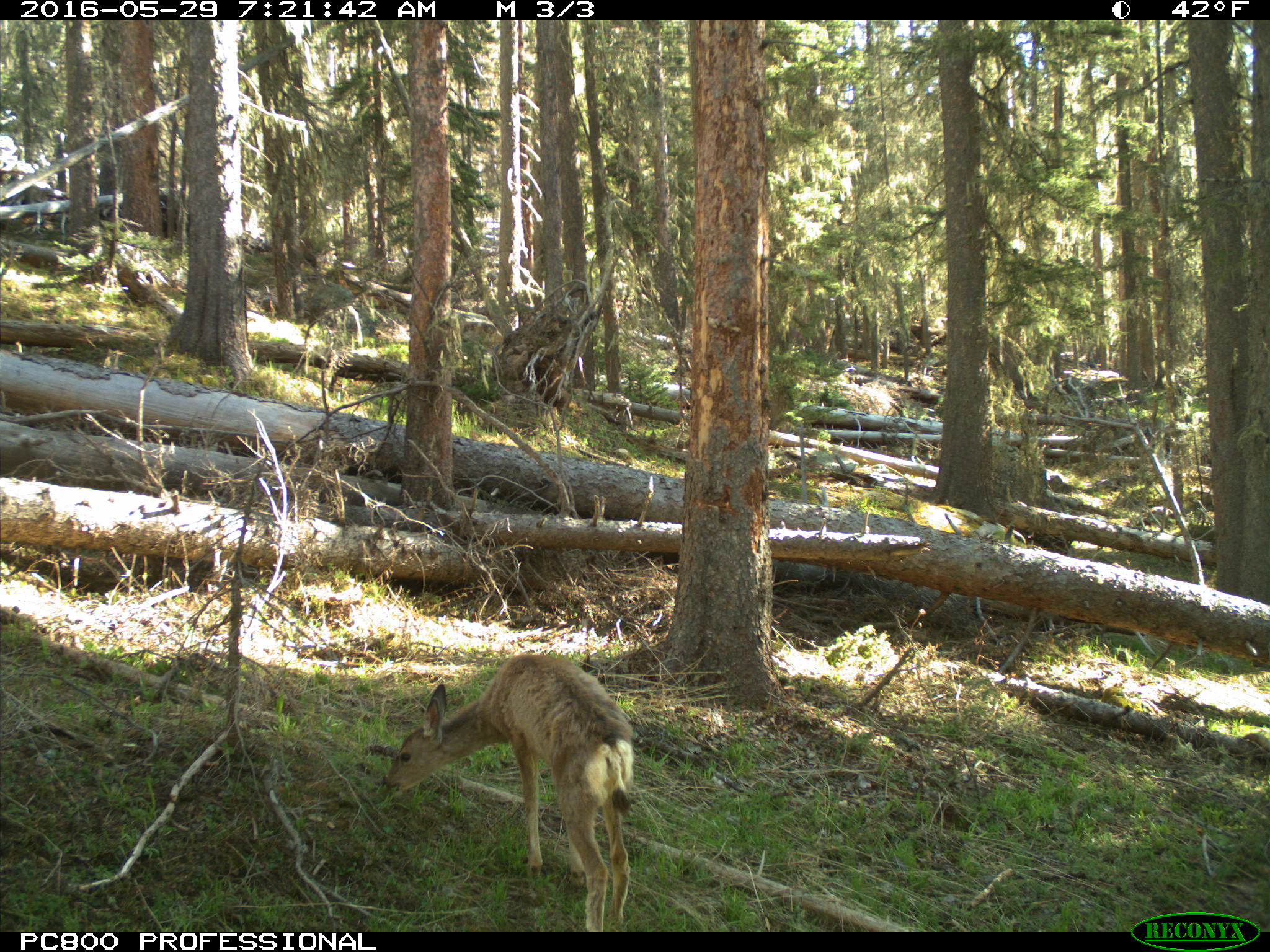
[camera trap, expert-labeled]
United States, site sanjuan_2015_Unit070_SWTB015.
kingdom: Animalia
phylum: Chordata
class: Mammalia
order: Artiodactyla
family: Cervidae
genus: Odocoileus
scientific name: Odocoileus hemionus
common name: mule deer